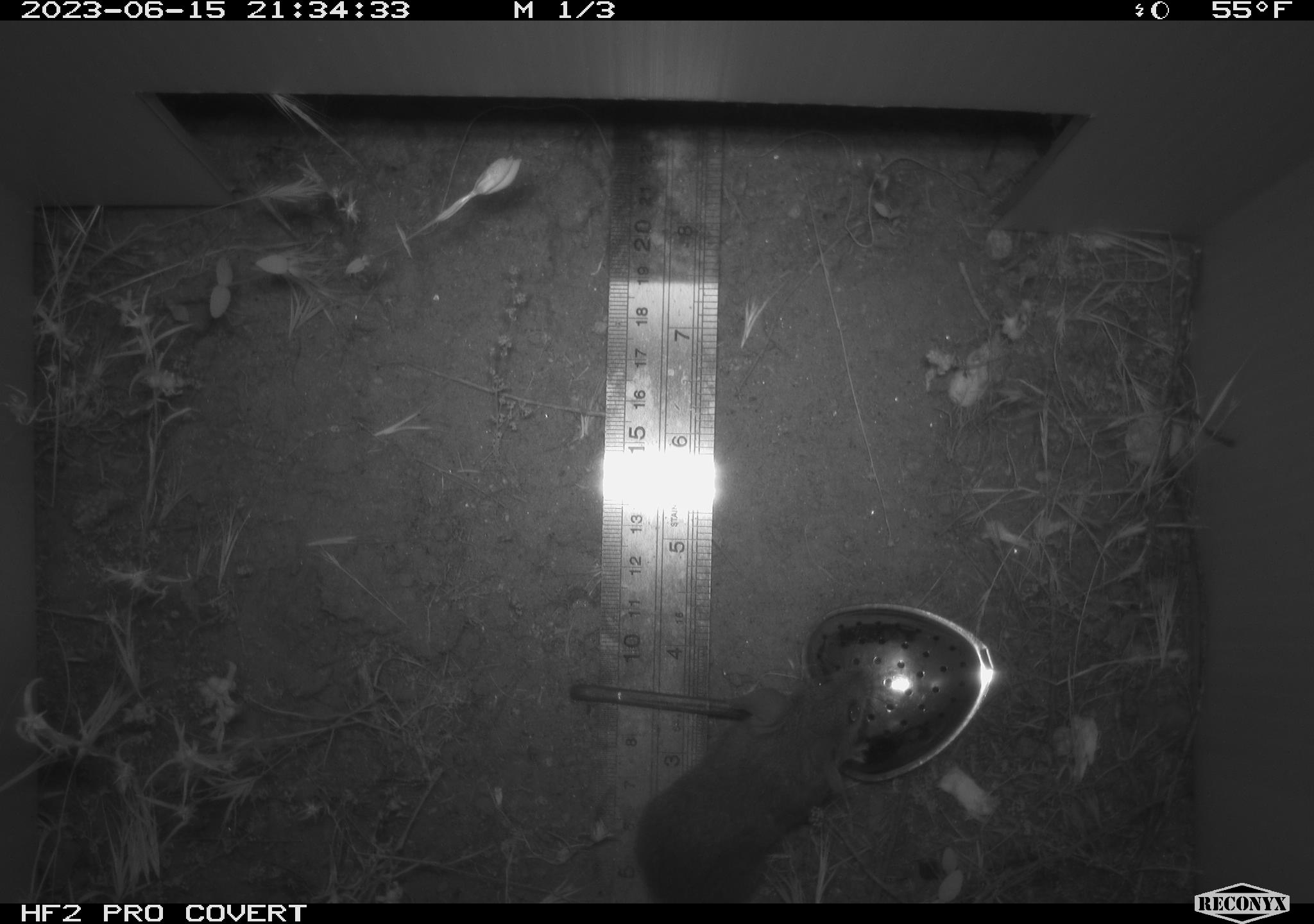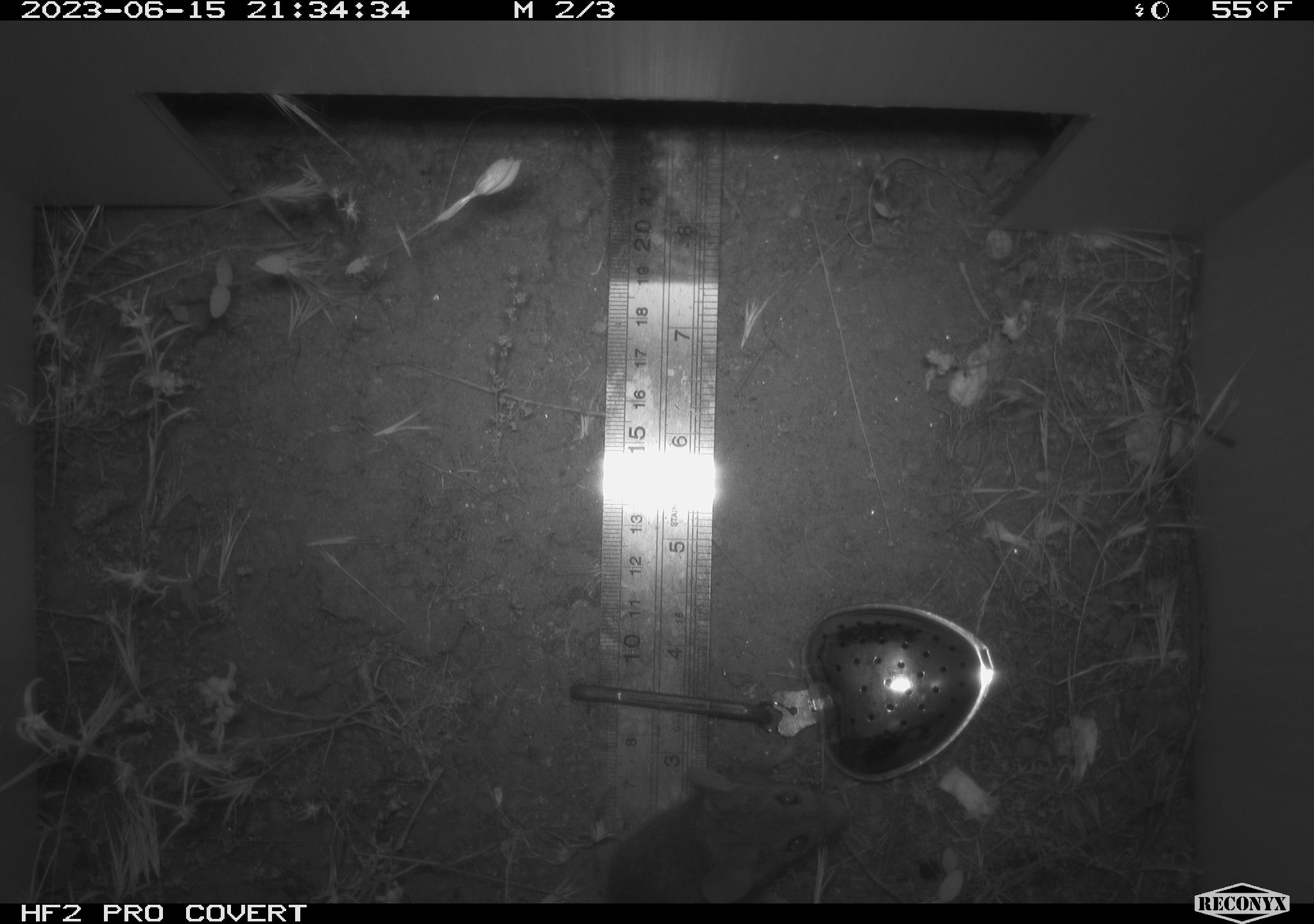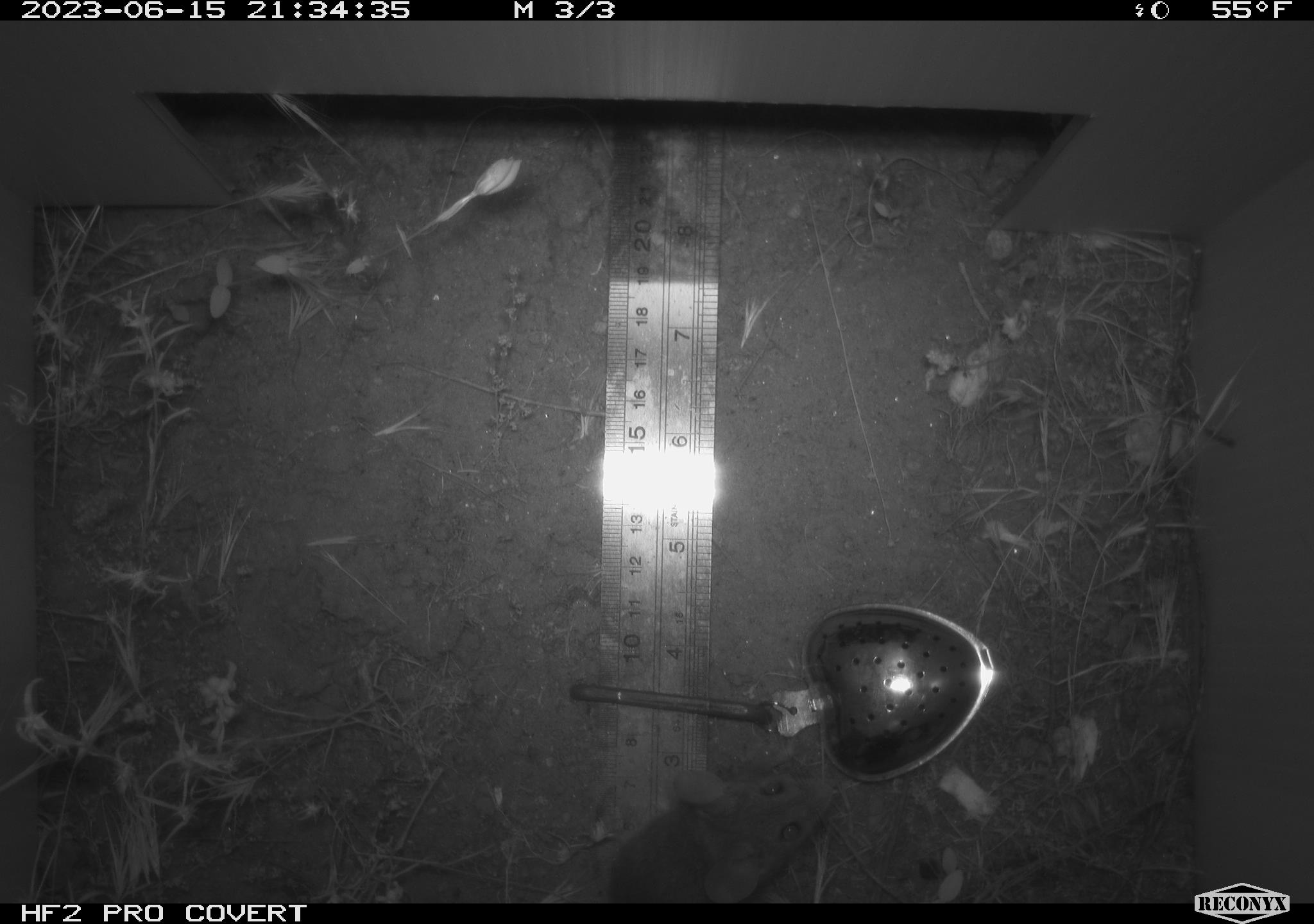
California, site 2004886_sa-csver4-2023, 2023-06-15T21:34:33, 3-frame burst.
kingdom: Animalia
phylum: Chordata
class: Mammalia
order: Rodentia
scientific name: Rodentia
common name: mouse species